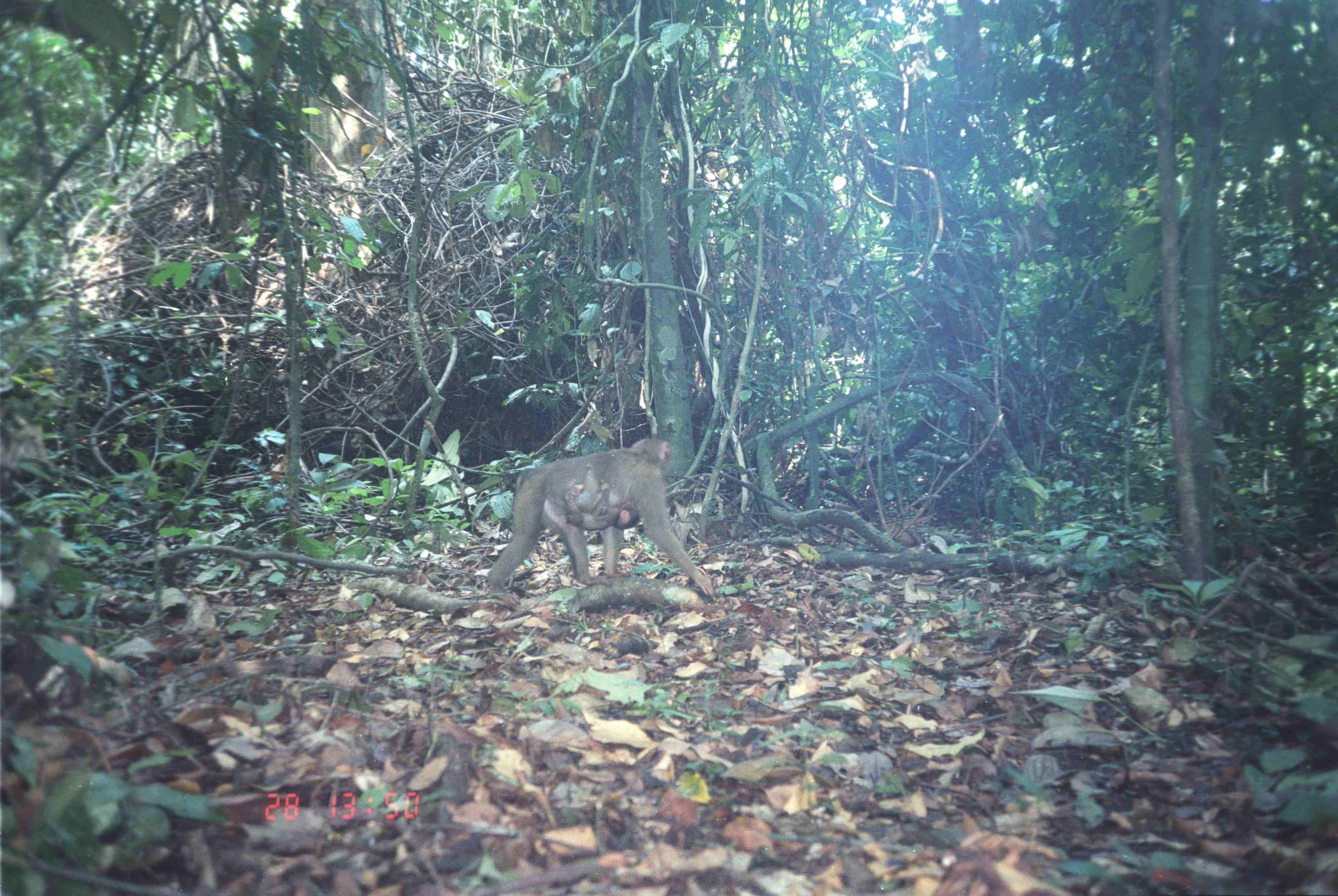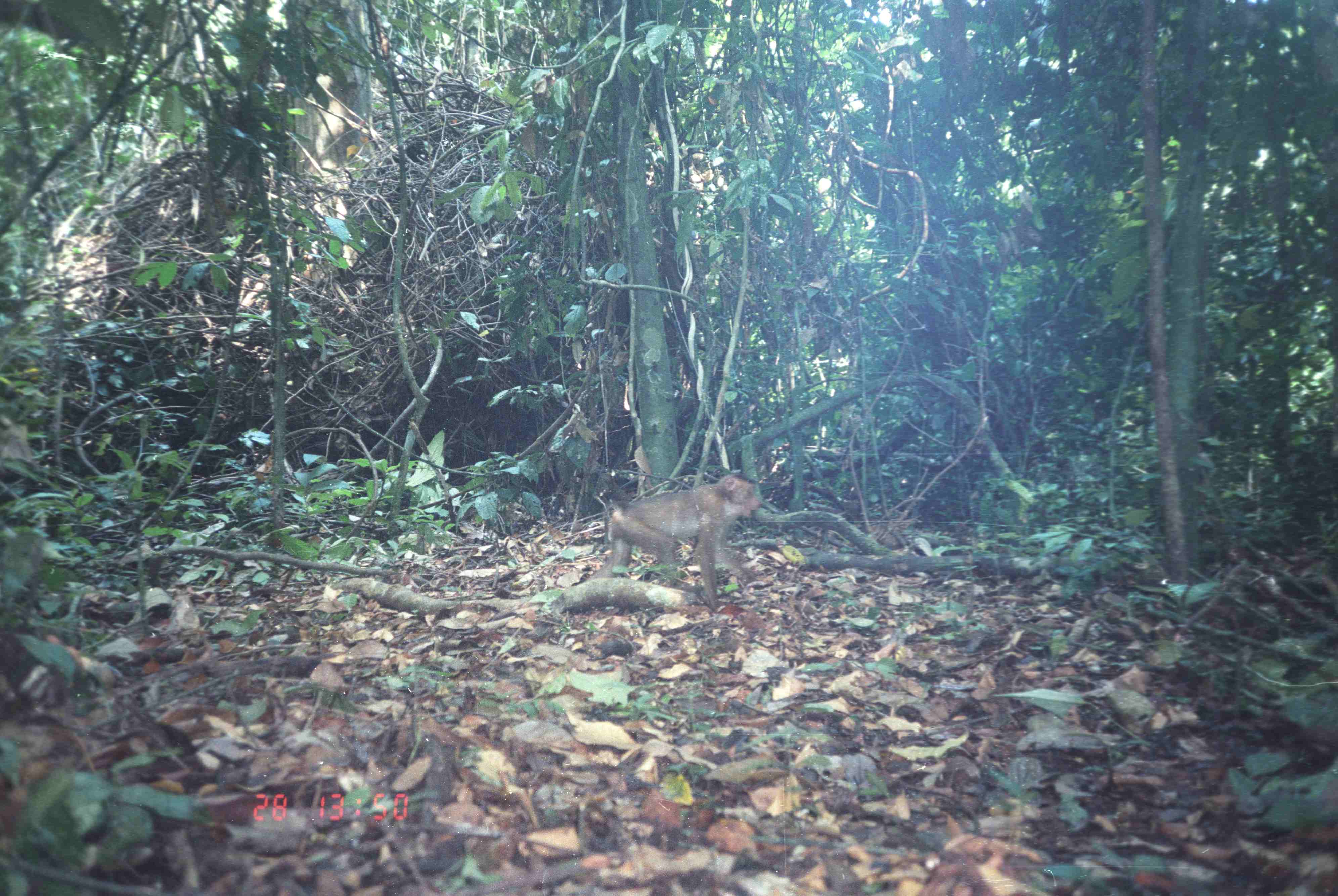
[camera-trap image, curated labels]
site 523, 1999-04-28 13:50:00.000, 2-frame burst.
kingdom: Animalia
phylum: Chordata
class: Mammalia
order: Primates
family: Cercopithecidae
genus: Macaca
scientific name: Macaca nemestrina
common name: southern pig-tailed macaque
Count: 2.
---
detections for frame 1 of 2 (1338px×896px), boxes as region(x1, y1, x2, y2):
macaca nemestrina: region(486, 436, 714, 610); region(564, 482, 636, 531)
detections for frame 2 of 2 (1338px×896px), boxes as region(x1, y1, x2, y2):
macaca nemestrina: region(585, 471, 762, 609)